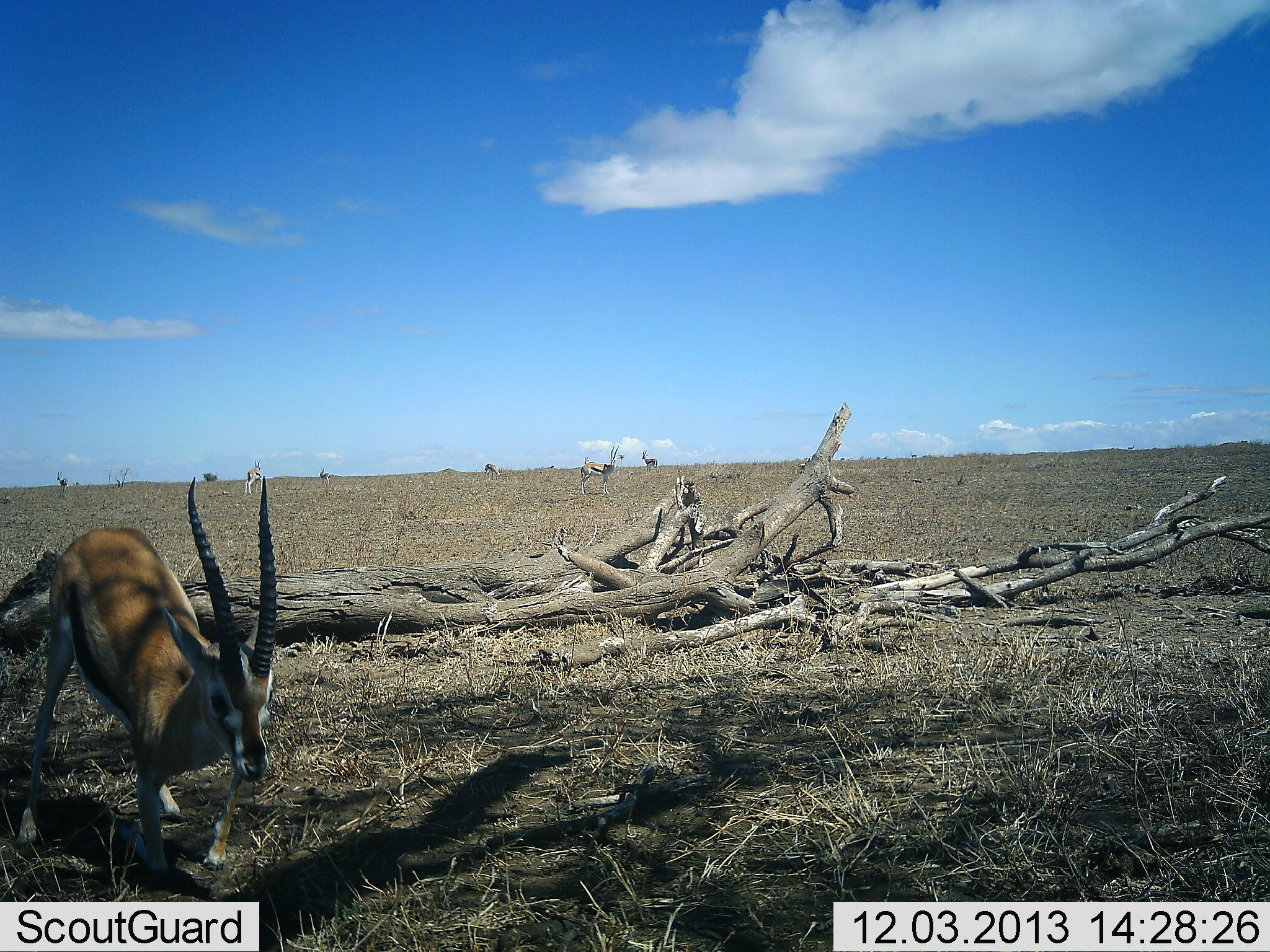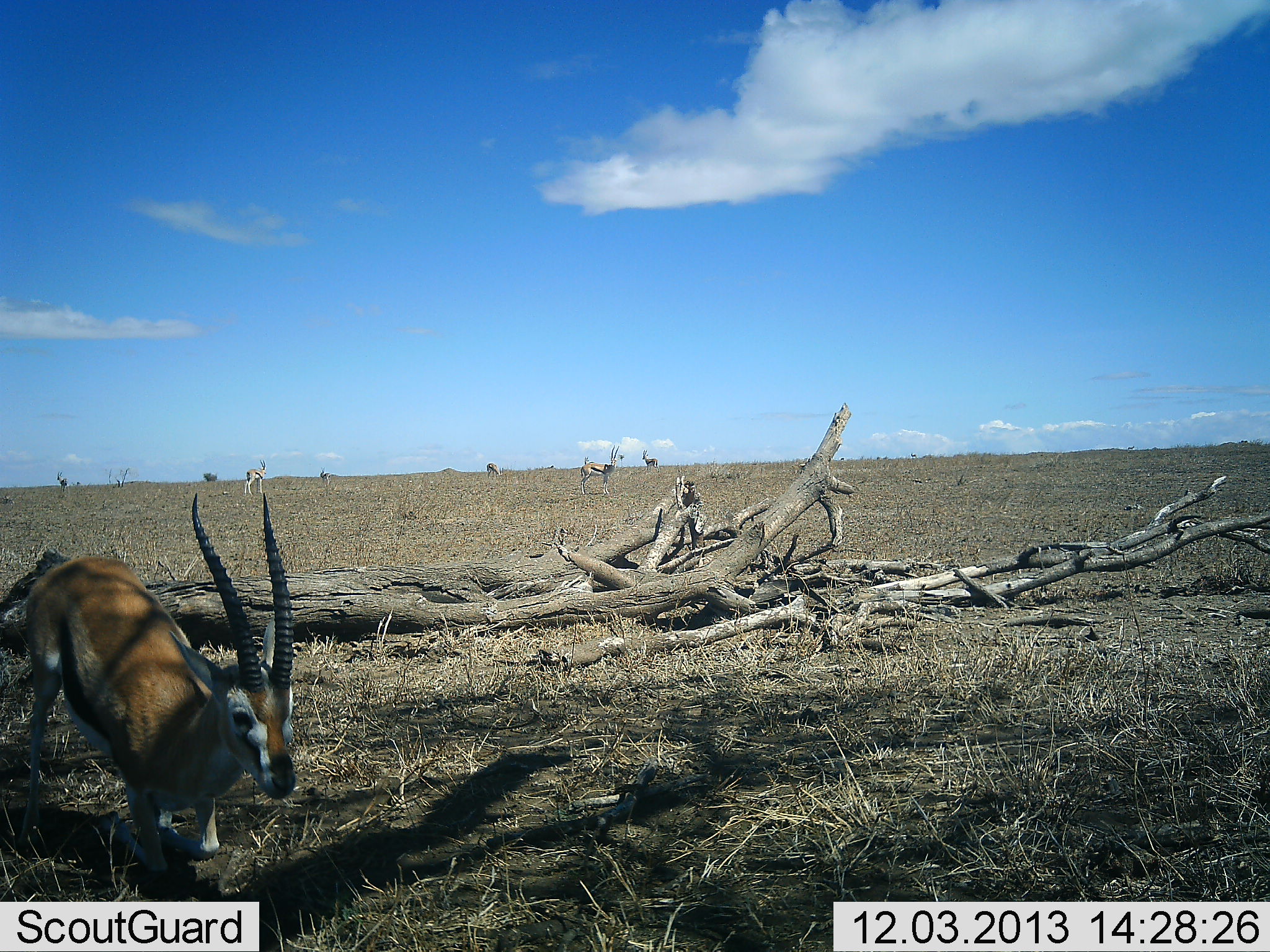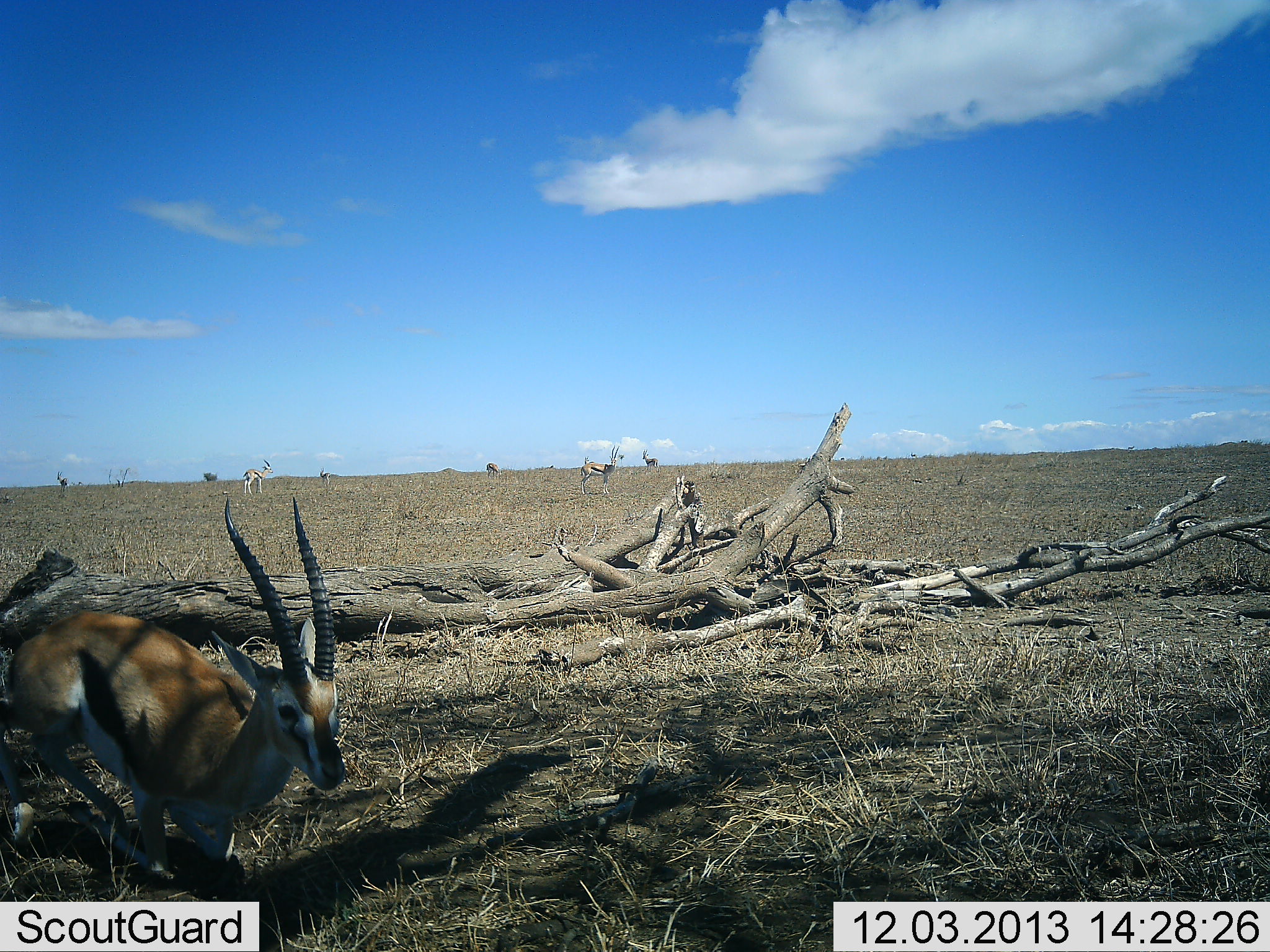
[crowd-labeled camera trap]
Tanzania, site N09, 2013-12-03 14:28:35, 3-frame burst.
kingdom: Animalia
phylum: Chordata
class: Mammalia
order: Artiodactyla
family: Bovidae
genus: Eudorcas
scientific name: Eudorcas thomsonii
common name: thomson's gazelle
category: gazellethomsons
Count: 4.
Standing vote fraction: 80%.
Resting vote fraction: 60%.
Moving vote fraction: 30%.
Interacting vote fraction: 10%.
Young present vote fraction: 0%.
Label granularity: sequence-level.